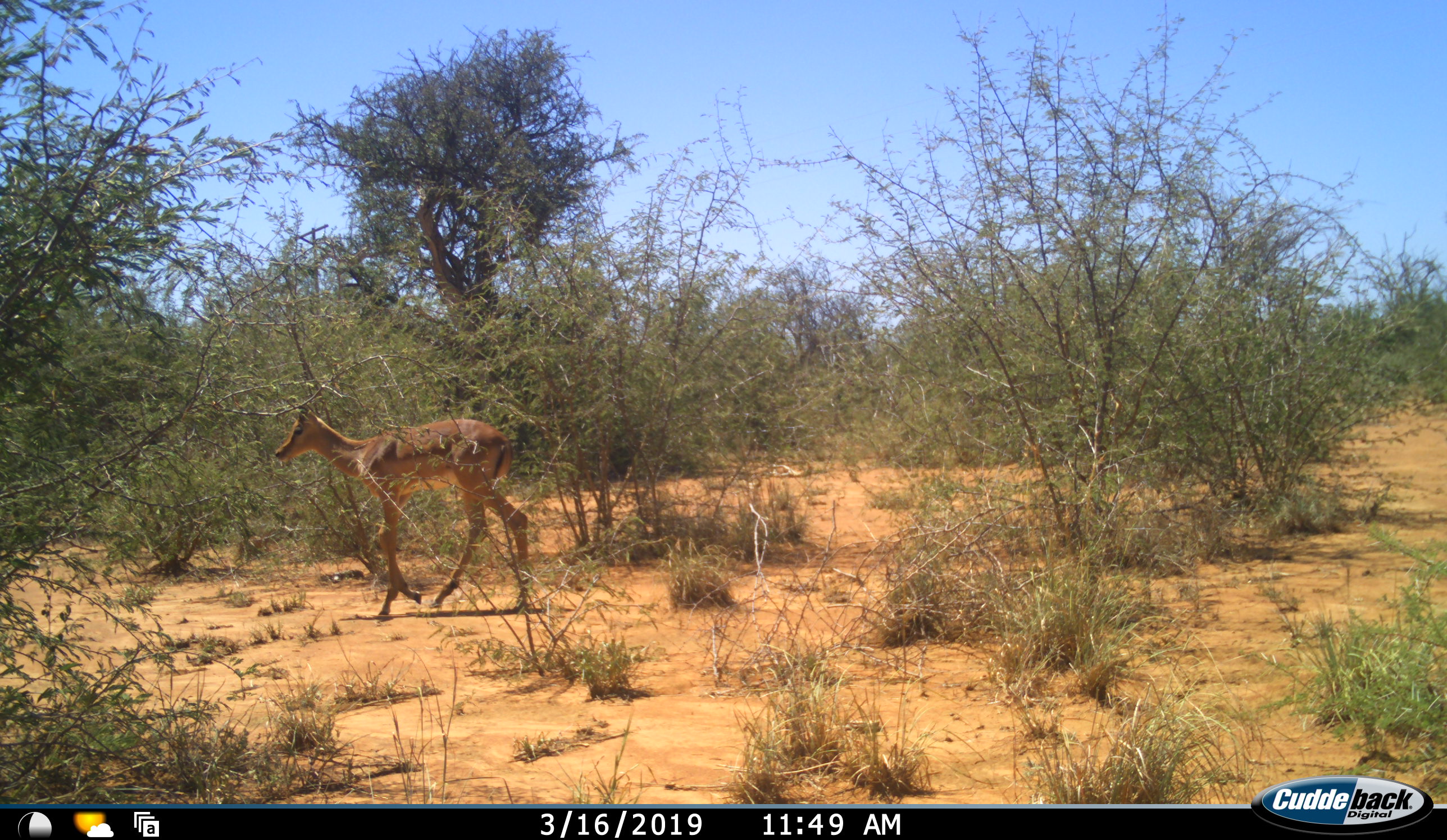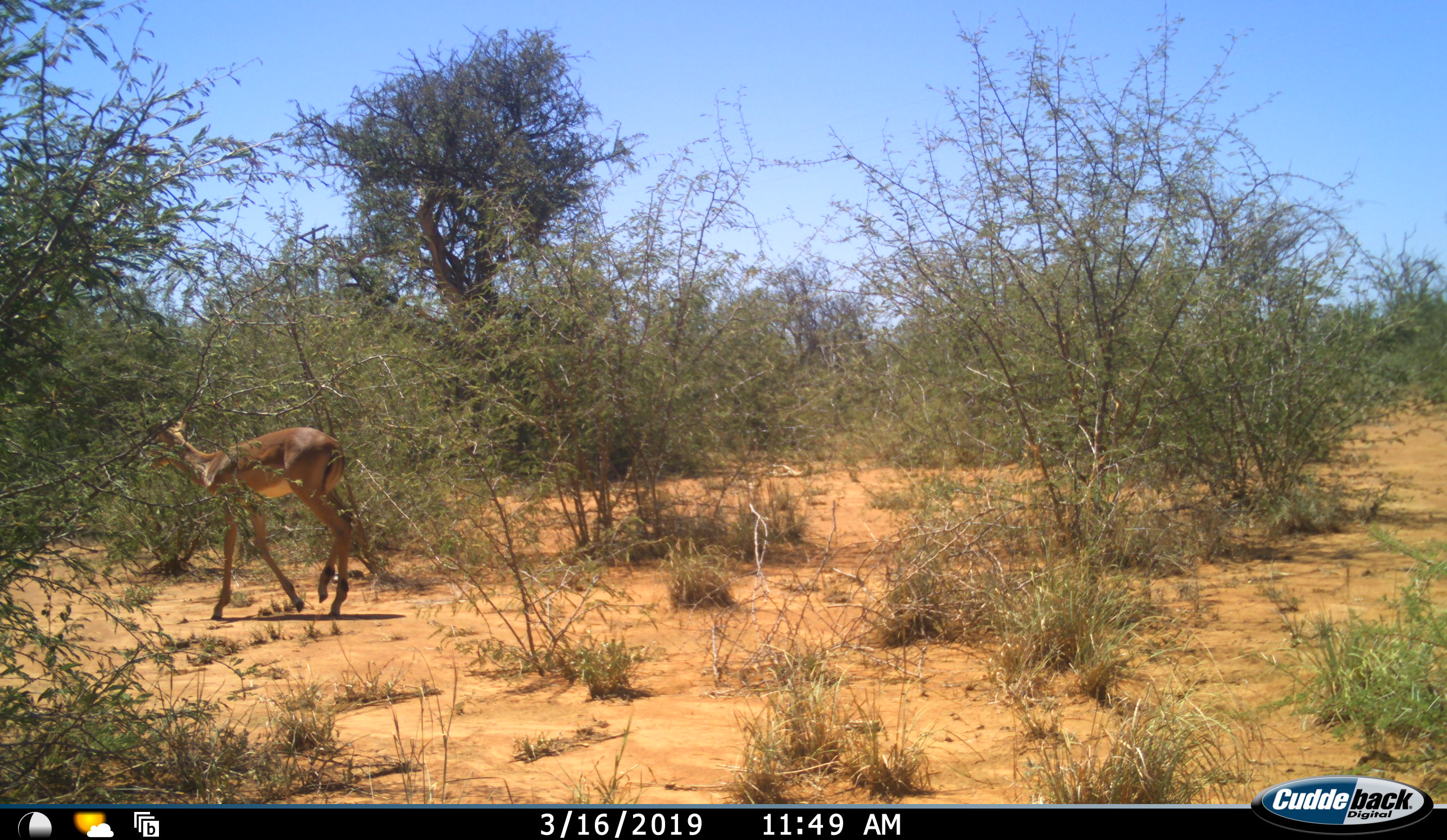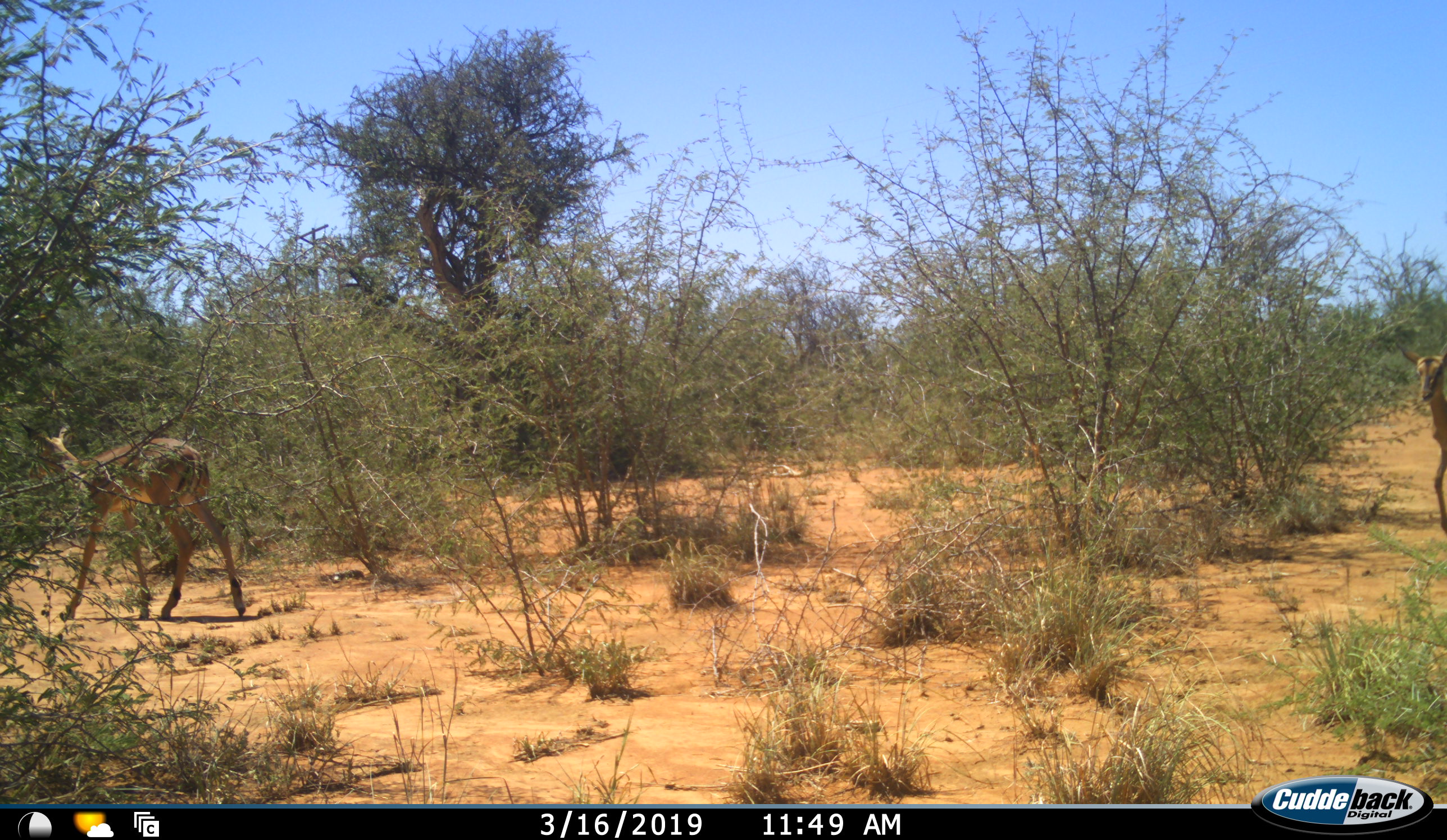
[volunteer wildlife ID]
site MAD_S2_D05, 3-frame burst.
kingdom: Animalia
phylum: Chordata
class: Mammalia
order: Artiodactyla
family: Bovidae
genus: Aepyceros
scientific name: Aepyceros melampus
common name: impala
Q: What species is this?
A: Impala (Aepyceros melampus).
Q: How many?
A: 2.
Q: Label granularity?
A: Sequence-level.